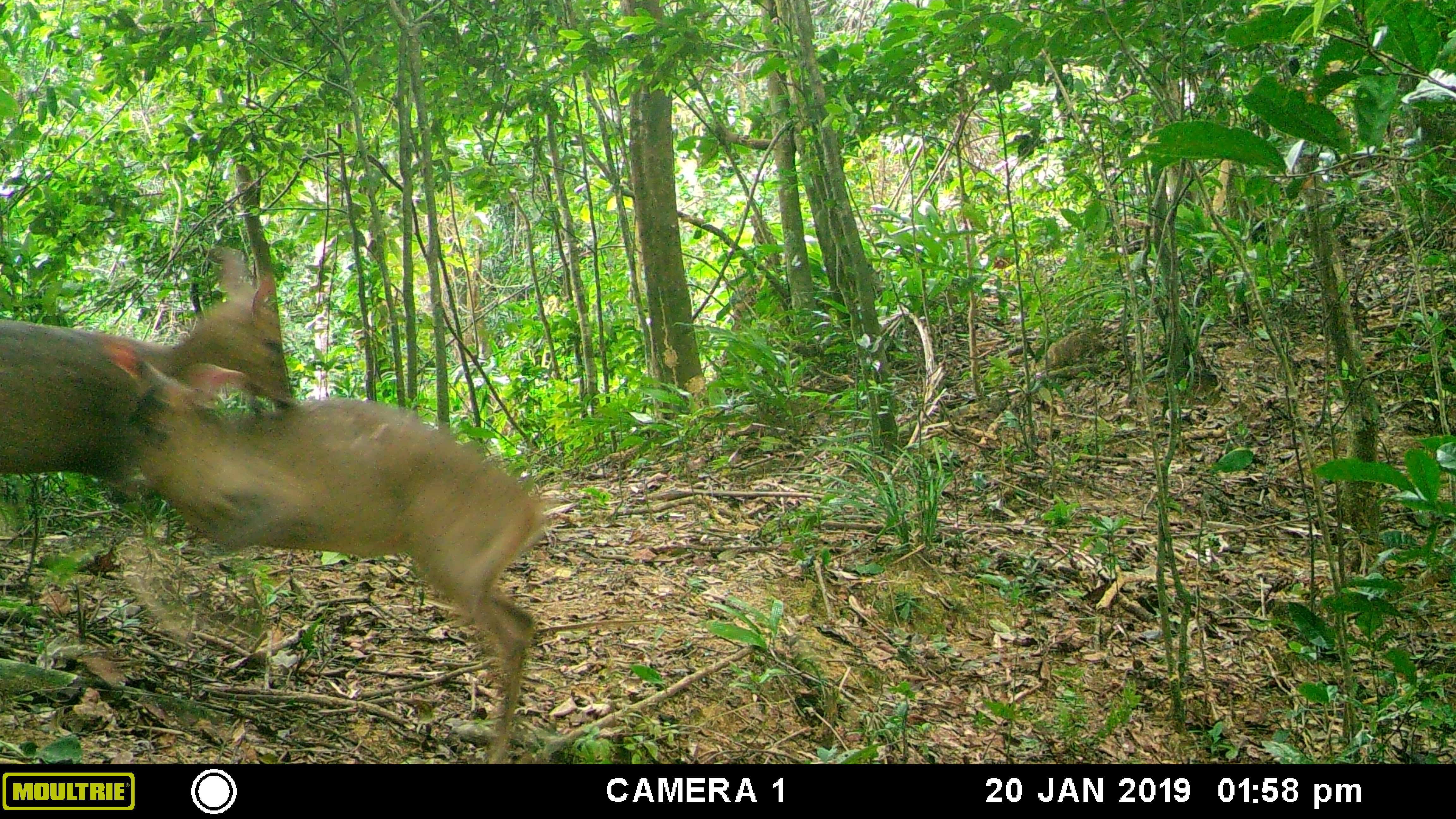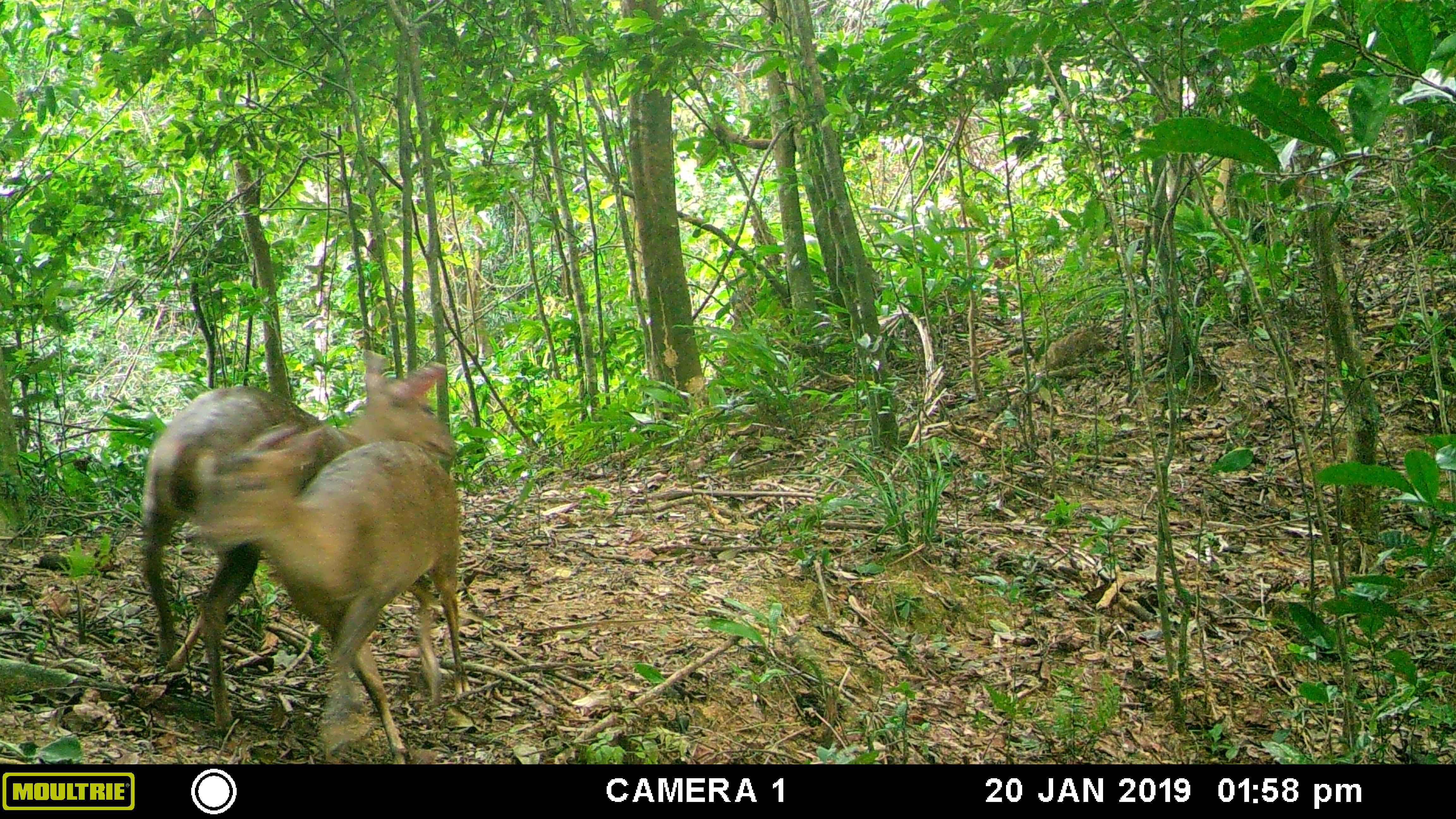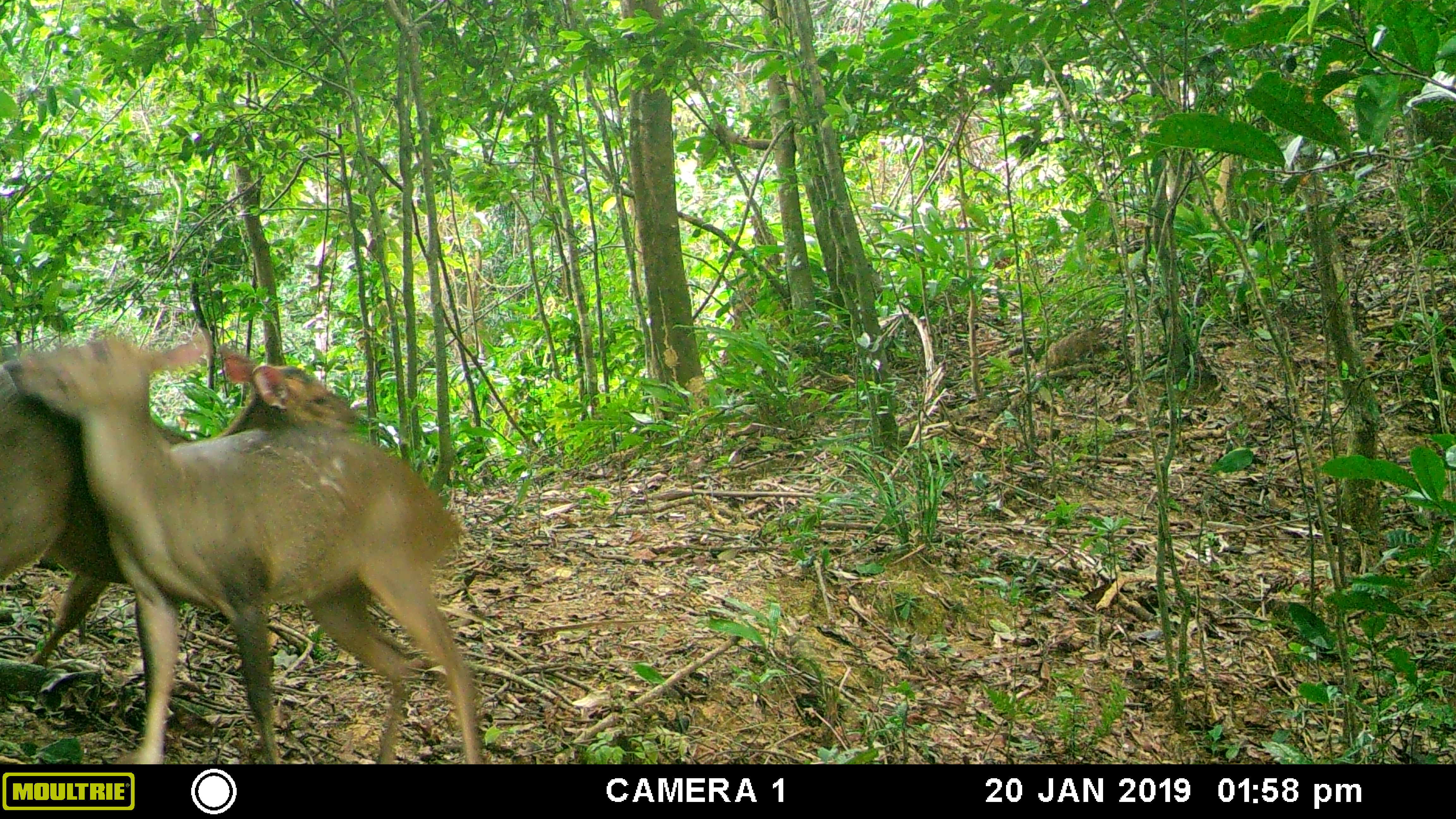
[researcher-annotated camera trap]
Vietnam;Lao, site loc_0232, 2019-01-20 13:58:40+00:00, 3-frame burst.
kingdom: Animalia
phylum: Chordata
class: Mammalia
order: Artiodactyla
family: Cervidae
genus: Muntiacus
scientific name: Muntiacus vuquangensis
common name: large-antlered muntjac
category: large antlered muntjac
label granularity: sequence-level